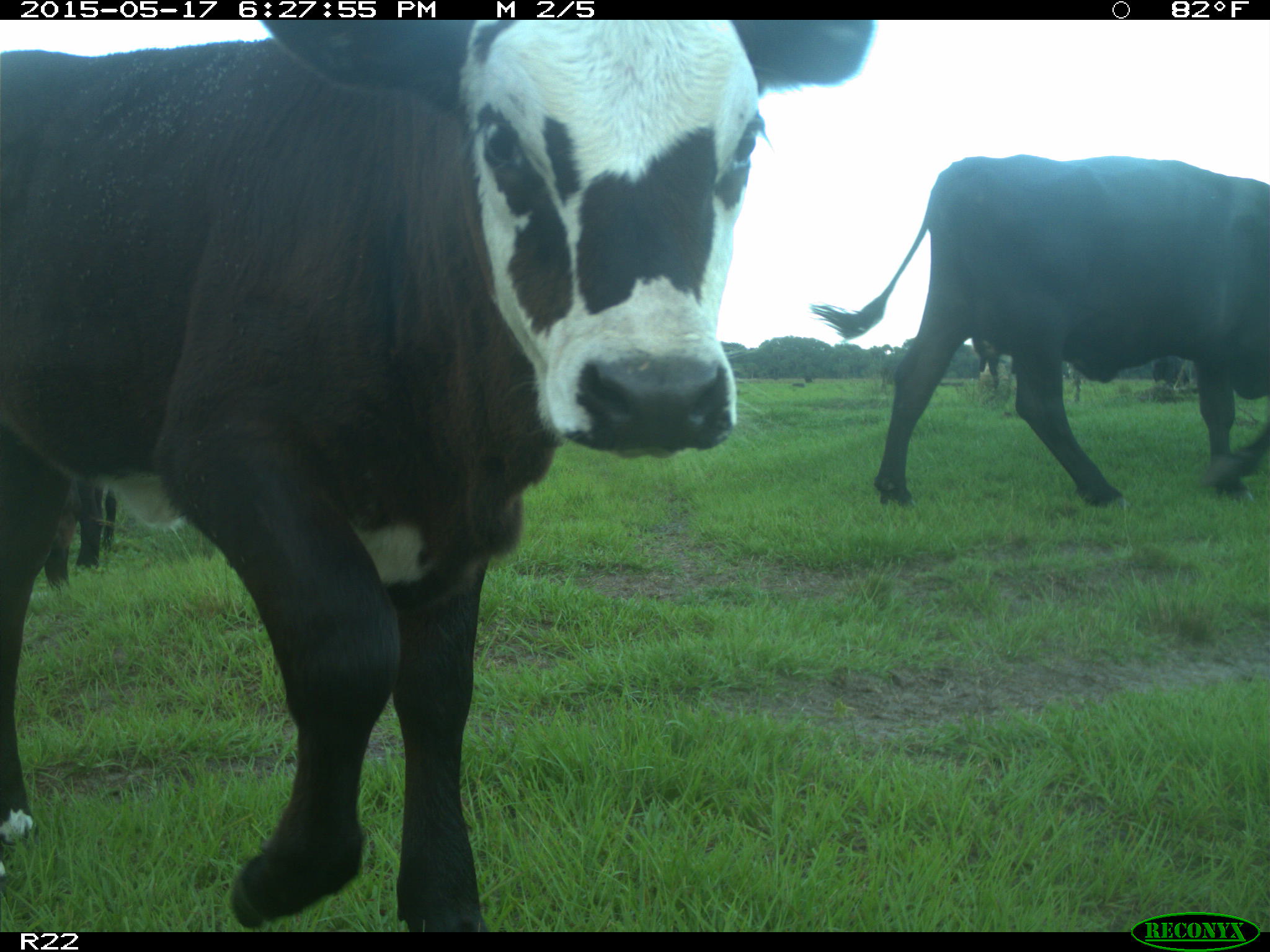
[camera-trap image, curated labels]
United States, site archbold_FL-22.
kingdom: Animalia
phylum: Chordata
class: Mammalia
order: Artiodactyla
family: Bovidae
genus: Bos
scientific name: Bos taurus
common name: domestic cow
Bos taurus (domestic cow).